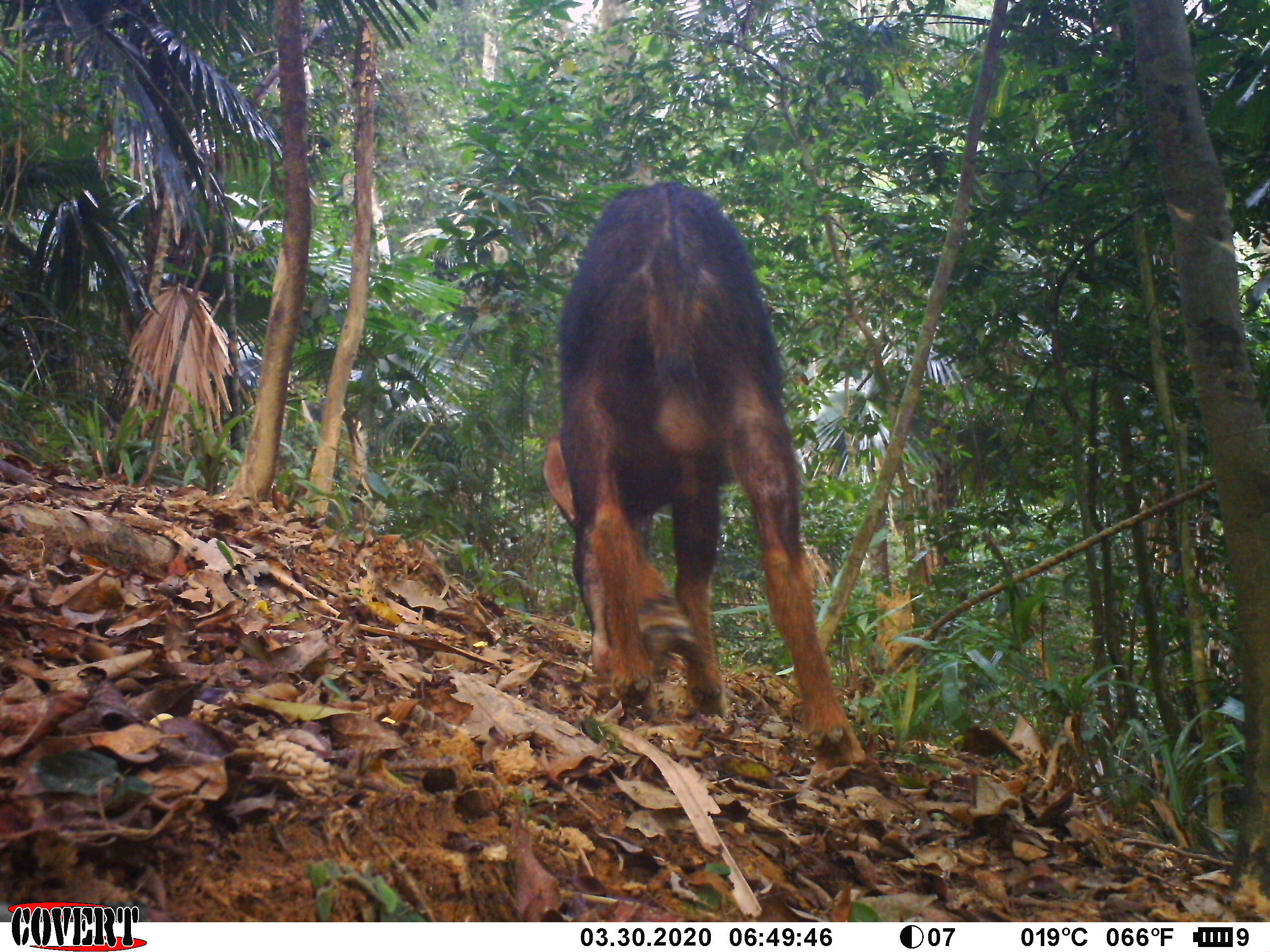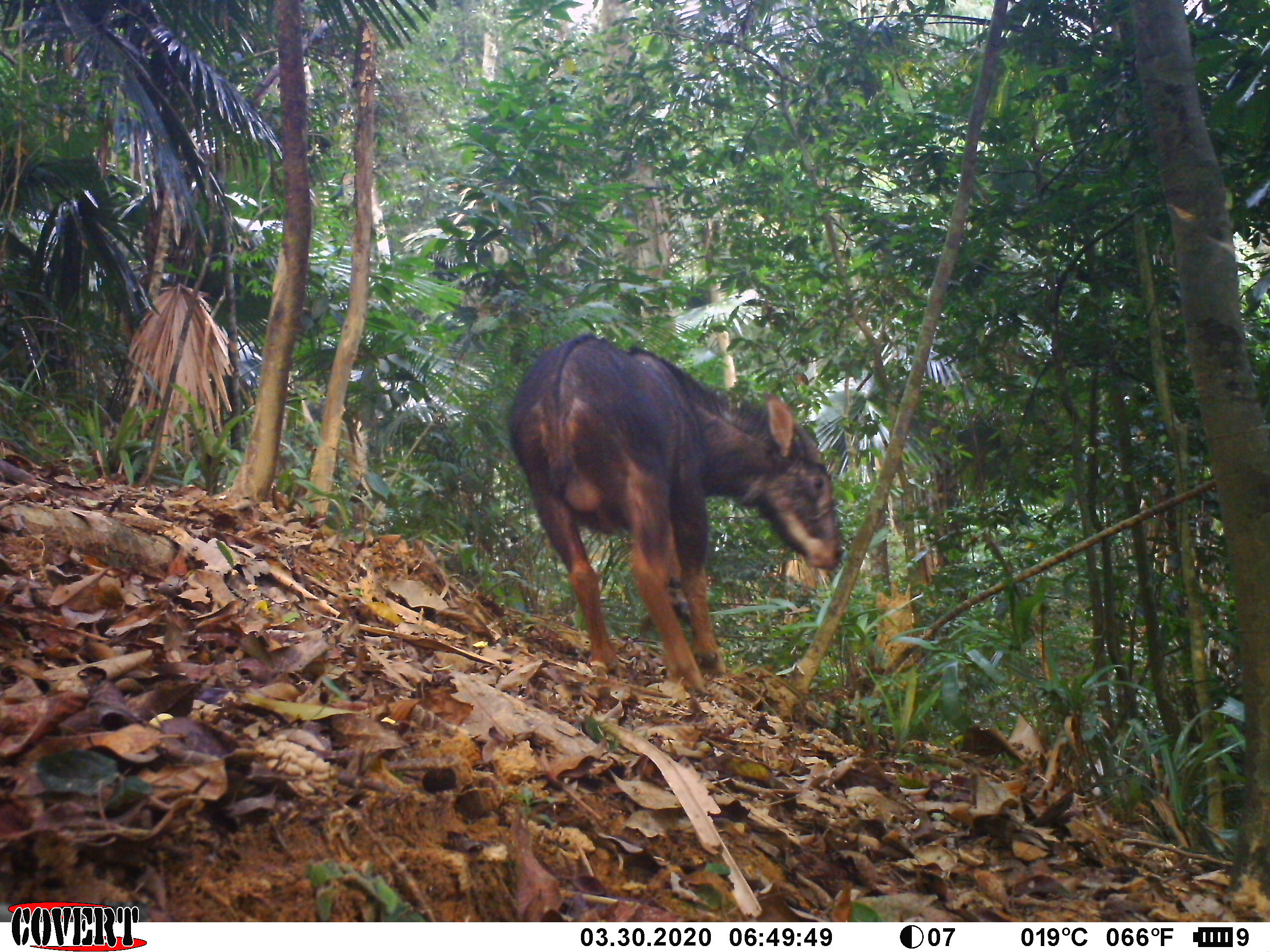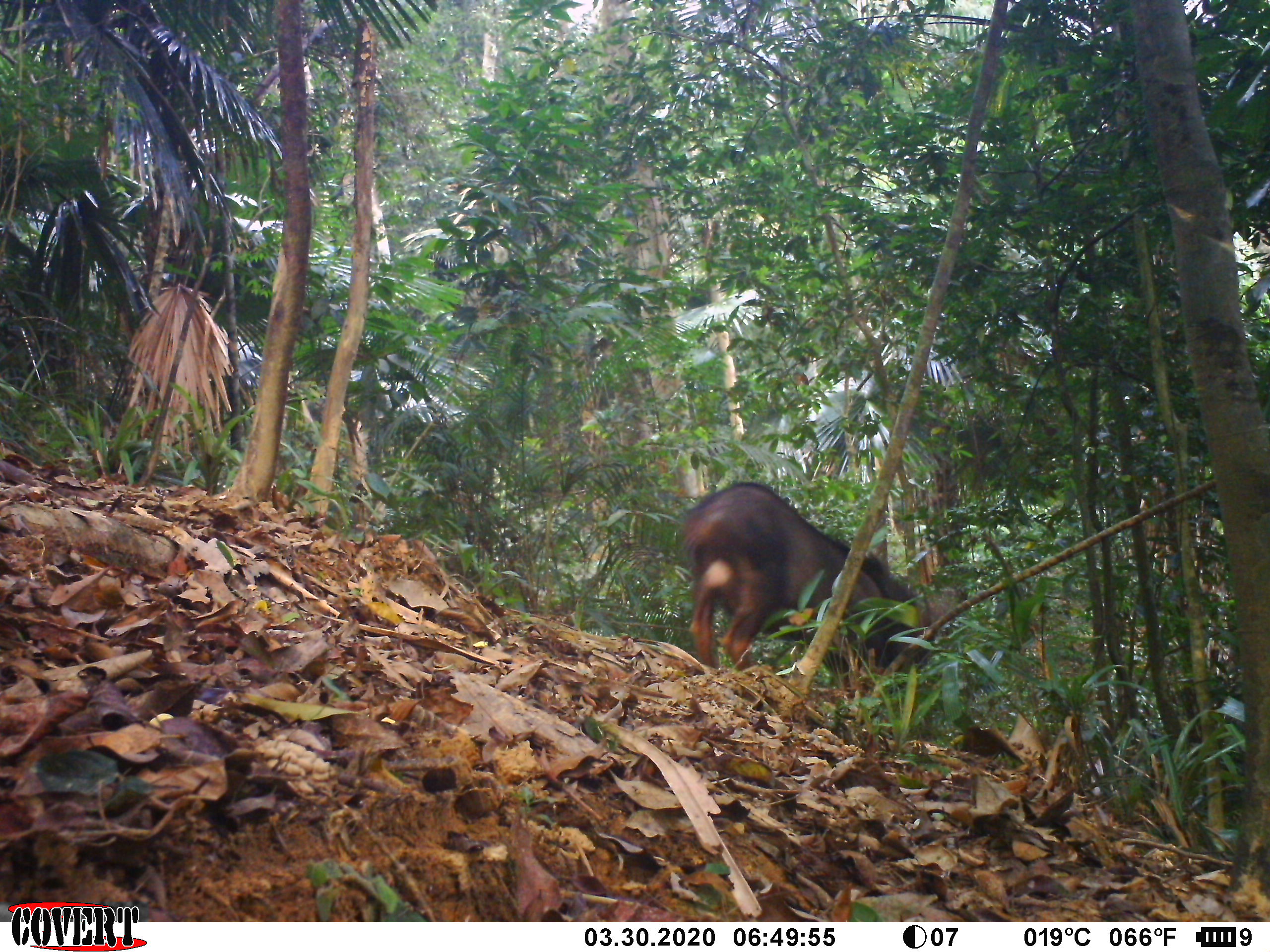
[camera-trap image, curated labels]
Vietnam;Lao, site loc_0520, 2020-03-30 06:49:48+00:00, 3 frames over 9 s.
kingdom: Animalia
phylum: Chordata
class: Mammalia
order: Artiodactyla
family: Bovidae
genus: Capricornis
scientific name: Capricornis sumatraensis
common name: chinese serow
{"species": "chinese serow (Capricornis sumatraensis)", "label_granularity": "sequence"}